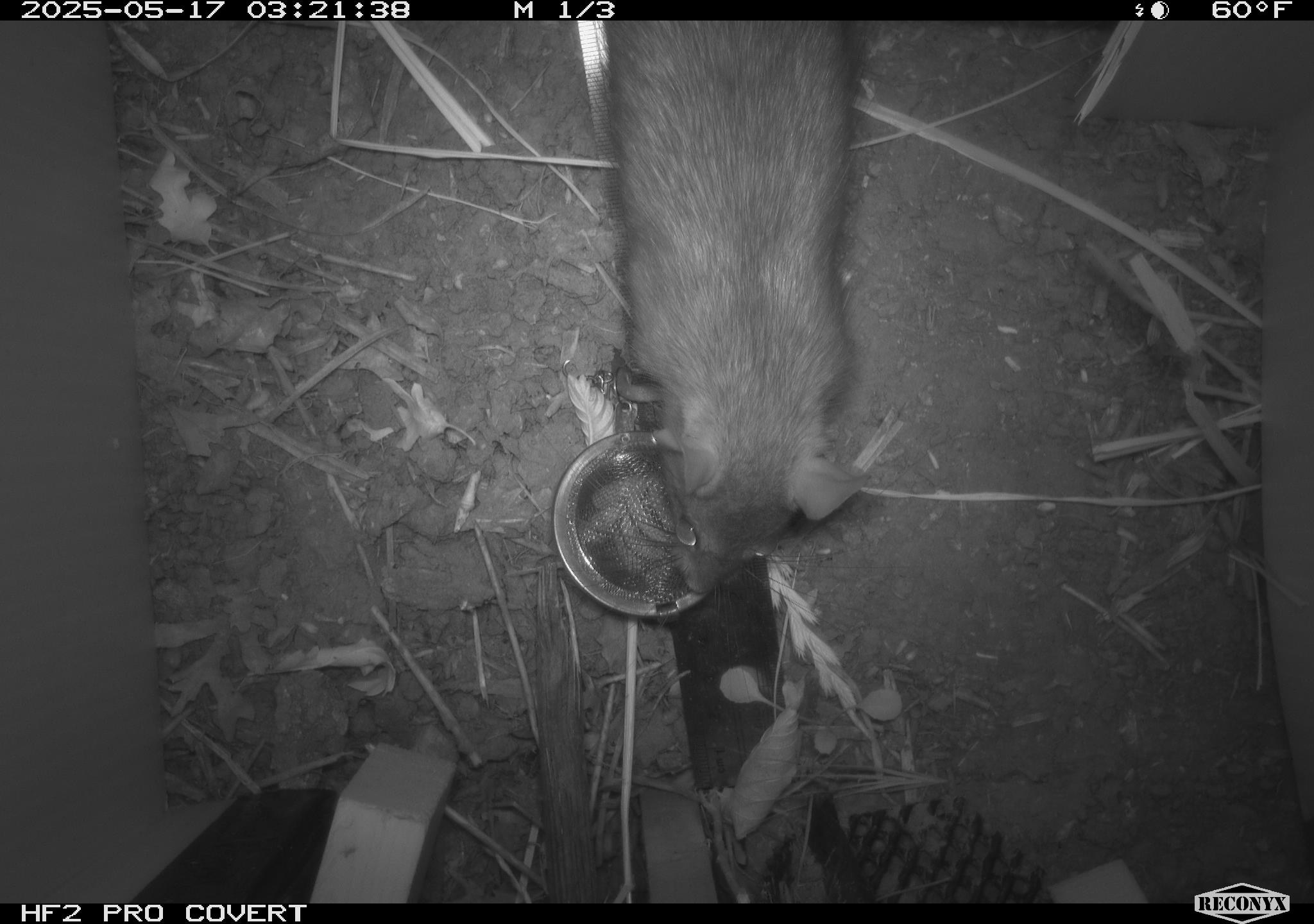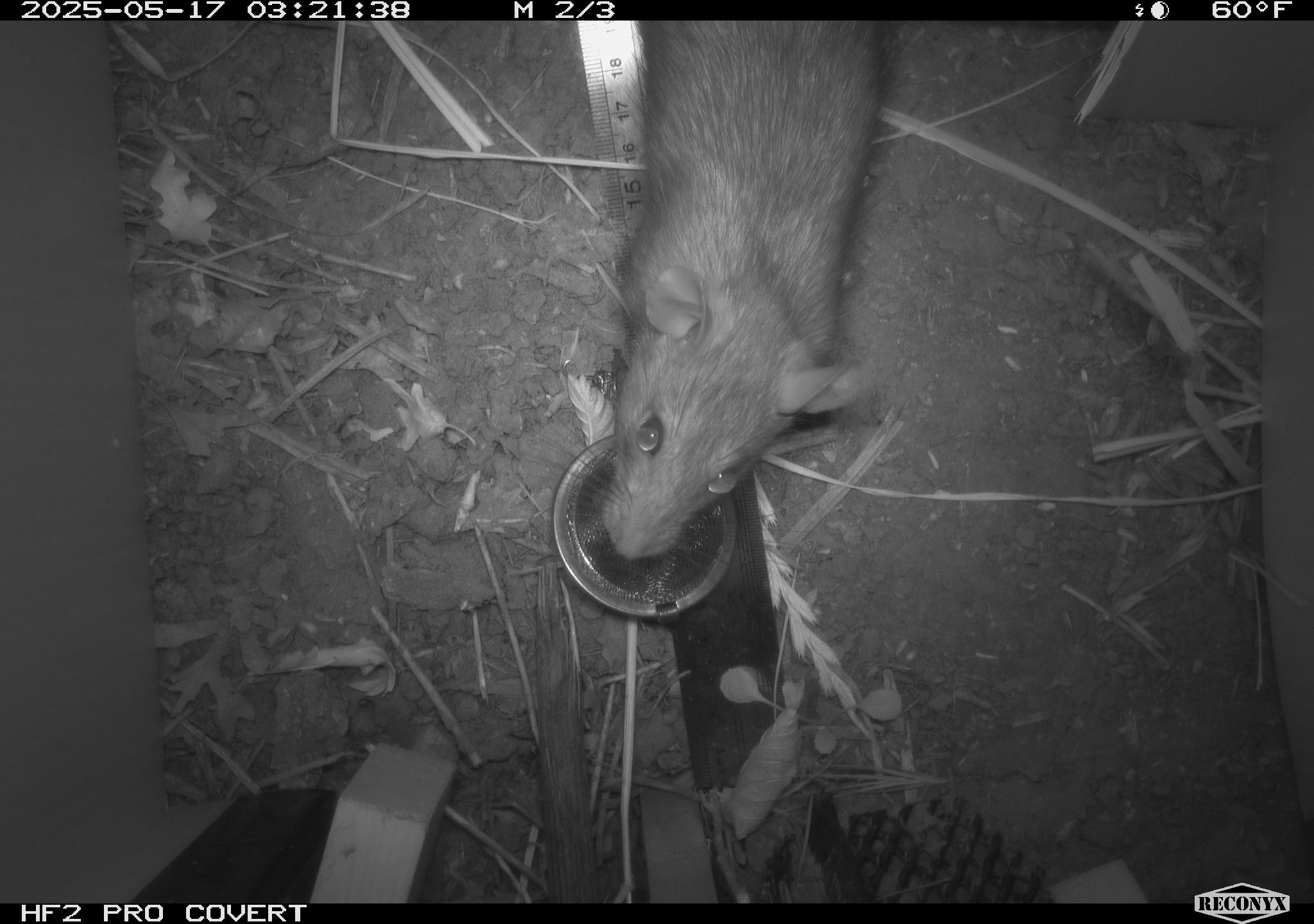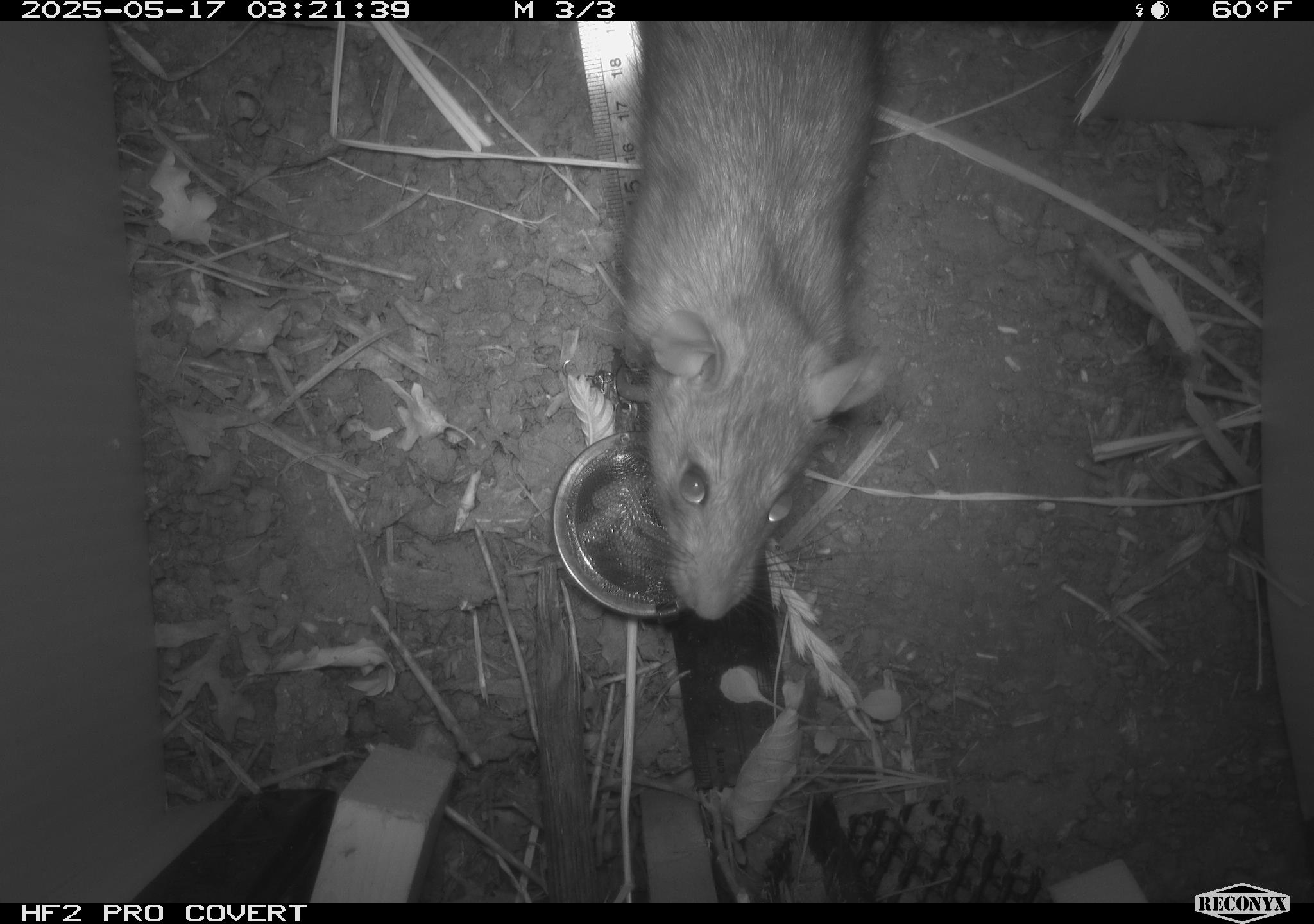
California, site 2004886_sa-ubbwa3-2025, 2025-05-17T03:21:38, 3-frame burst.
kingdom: Animalia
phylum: Chordata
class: Mammalia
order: Rodentia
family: Muridae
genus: Rattus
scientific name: Rattus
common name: rat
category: rattus species